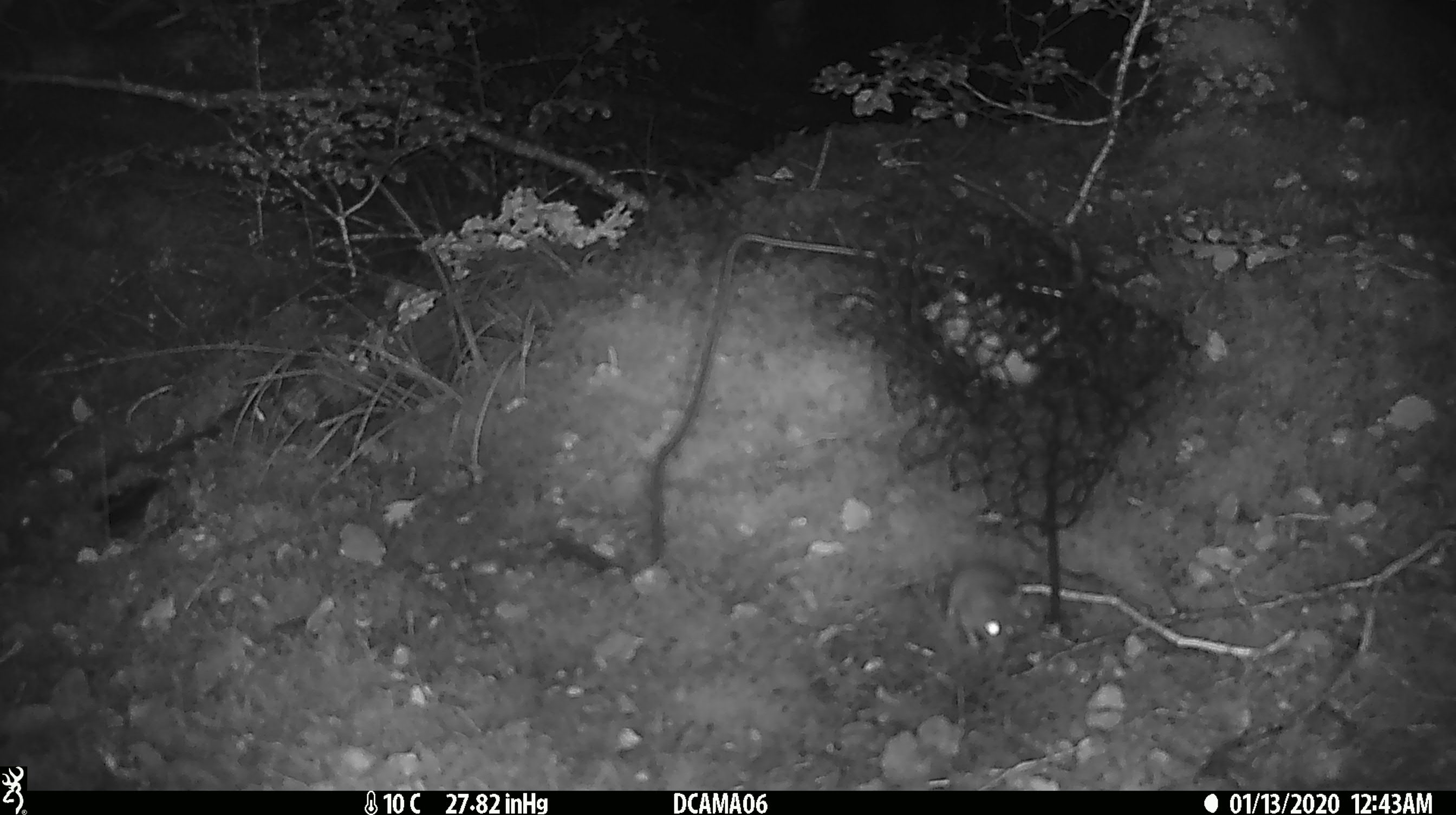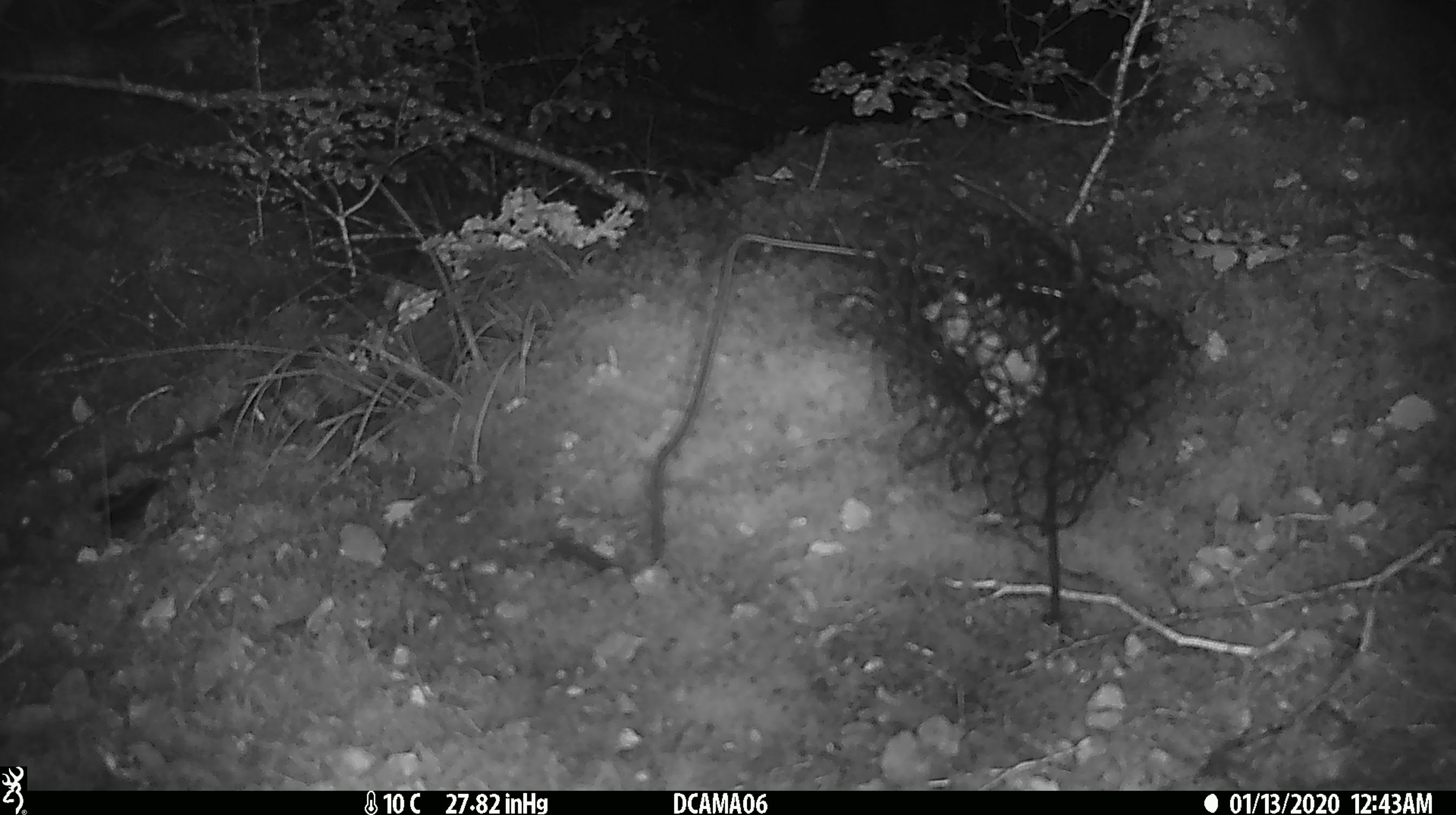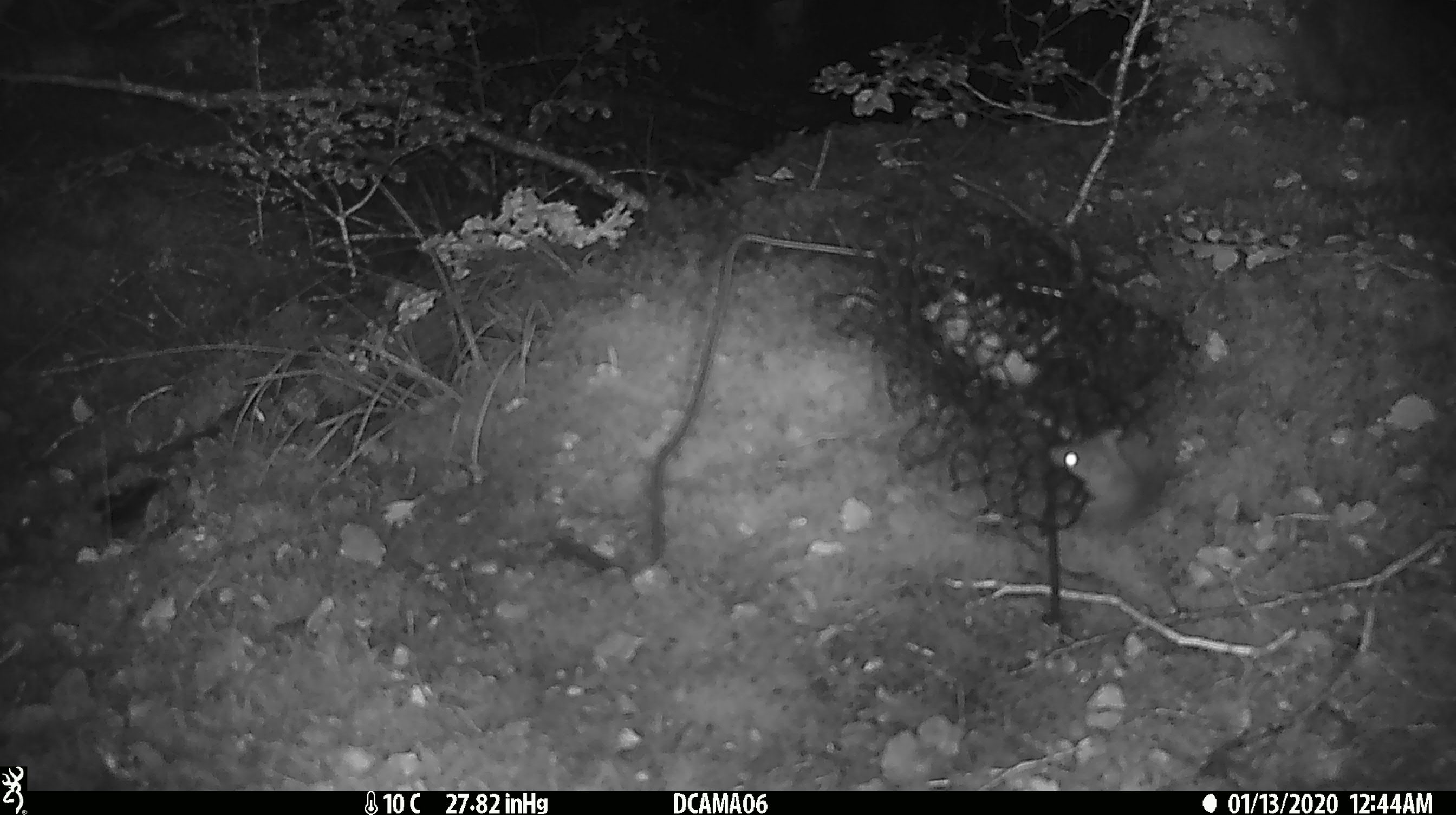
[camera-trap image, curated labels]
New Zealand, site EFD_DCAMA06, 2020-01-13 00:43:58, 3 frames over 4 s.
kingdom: Animalia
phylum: Chordata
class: Mammalia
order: Rodentia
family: Muridae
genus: Mus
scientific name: Mus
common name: mouse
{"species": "mouse (Mus)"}